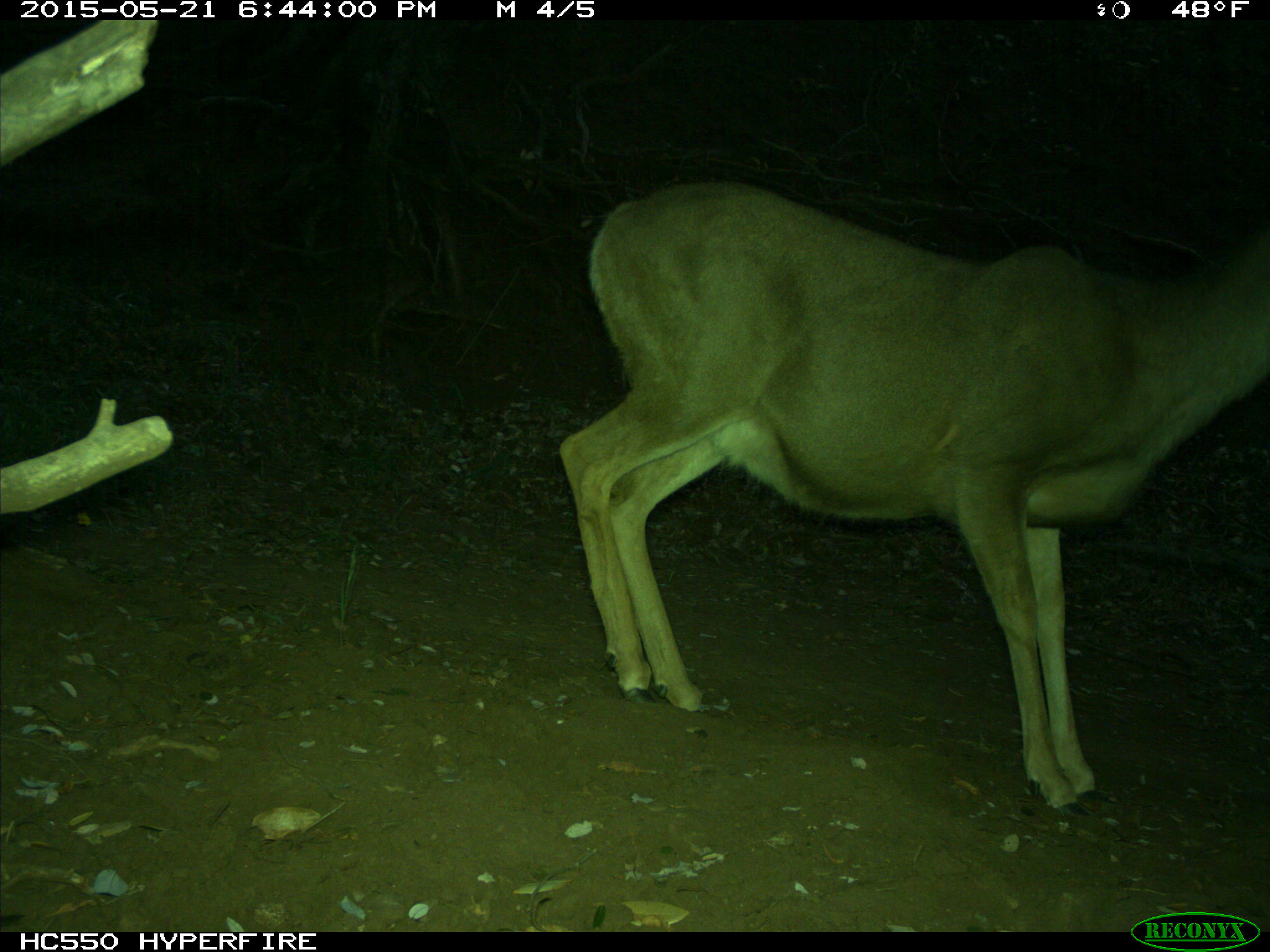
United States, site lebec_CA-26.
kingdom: Animalia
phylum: Chordata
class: Mammalia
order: Artiodactyla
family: Cervidae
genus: Odocoileus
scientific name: Odocoileus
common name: deer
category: unidentified deer